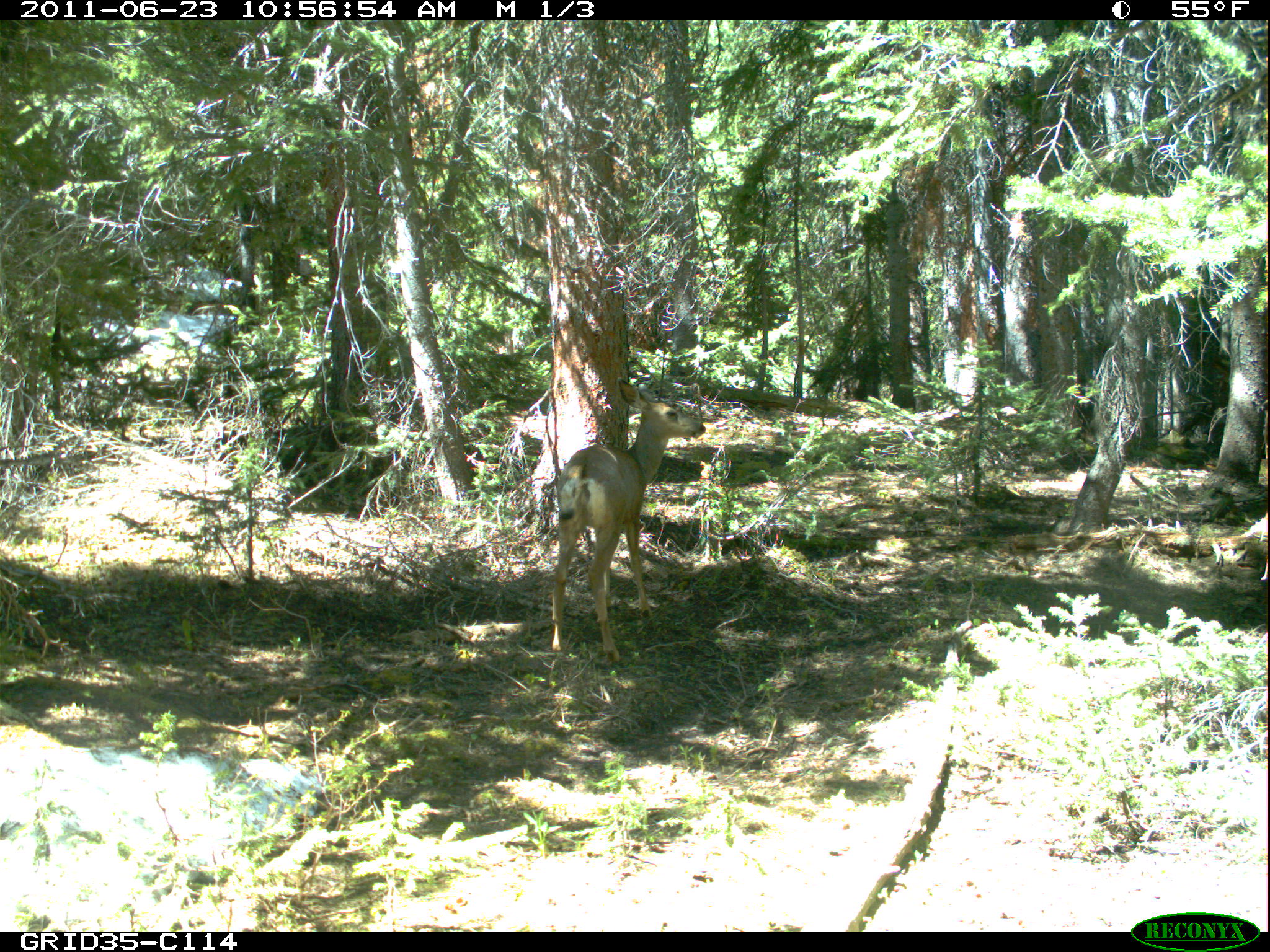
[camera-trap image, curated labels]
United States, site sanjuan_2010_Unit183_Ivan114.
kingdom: Animalia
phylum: Chordata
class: Mammalia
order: Artiodactyla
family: Cervidae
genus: Odocoileus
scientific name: Odocoileus hemionus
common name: mule deer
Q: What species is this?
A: Odocoileus hemionus (mule deer).